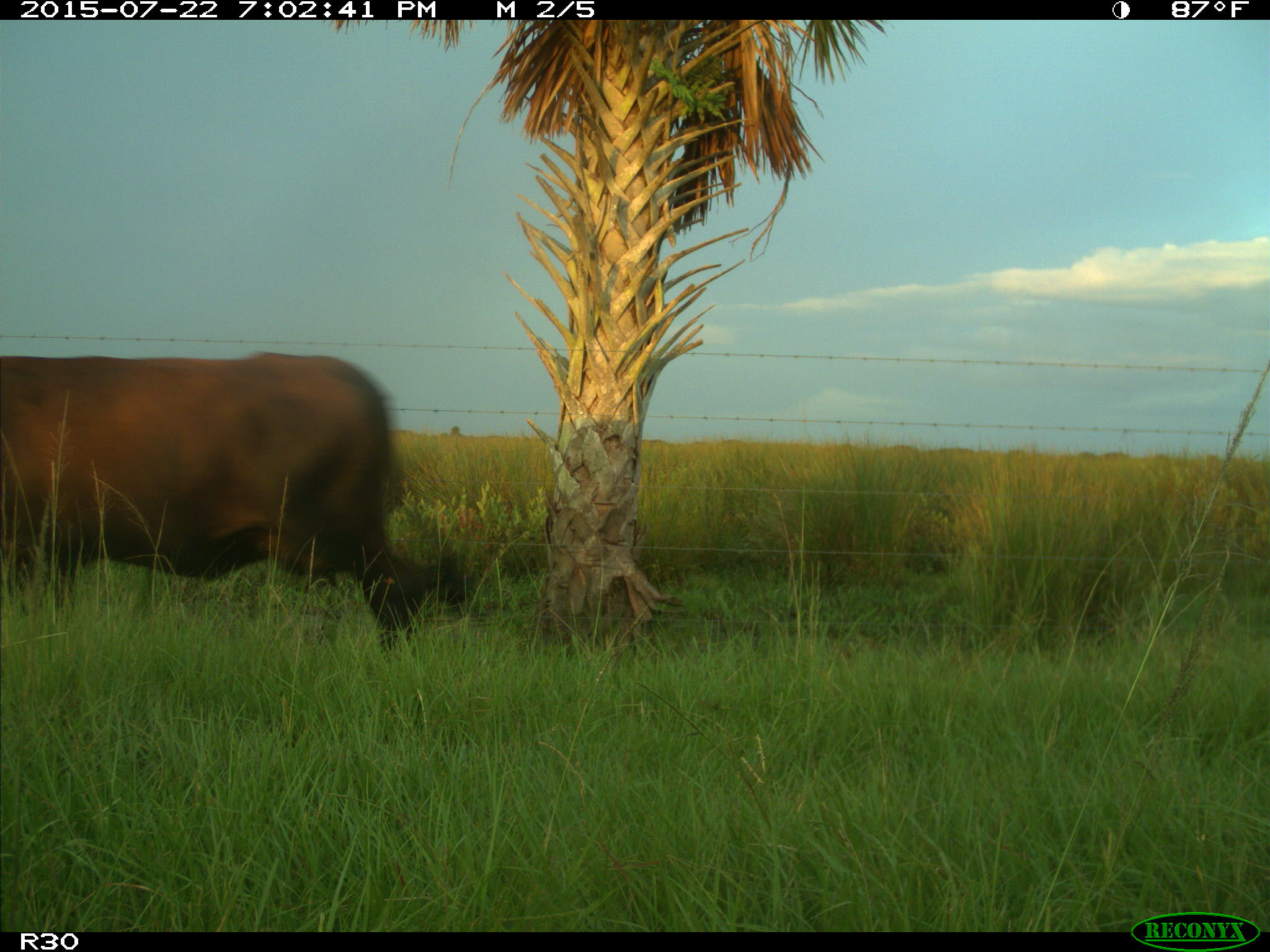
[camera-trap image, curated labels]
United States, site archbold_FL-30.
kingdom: Animalia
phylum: Chordata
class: Mammalia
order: Artiodactyla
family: Bovidae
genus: Bos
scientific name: Bos taurus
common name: domestic cow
Bos taurus (domestic cow).